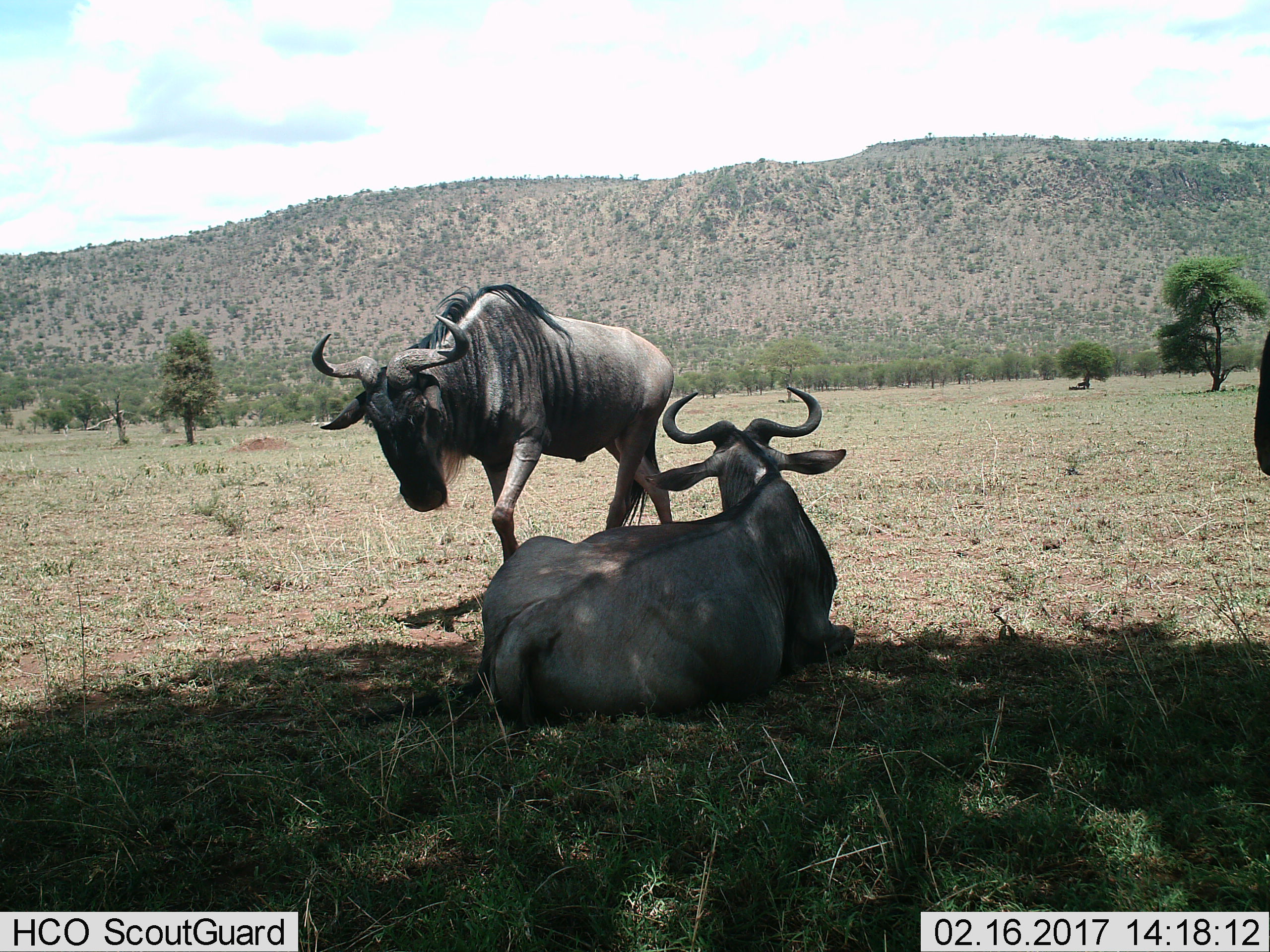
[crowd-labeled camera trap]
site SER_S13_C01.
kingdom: Animalia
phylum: Chordata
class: Mammalia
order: Artiodactyla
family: Bovidae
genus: Connochaetes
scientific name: Connochaetes taurinus taurinus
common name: blue wildebeest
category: wildebeestblue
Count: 2.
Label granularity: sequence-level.